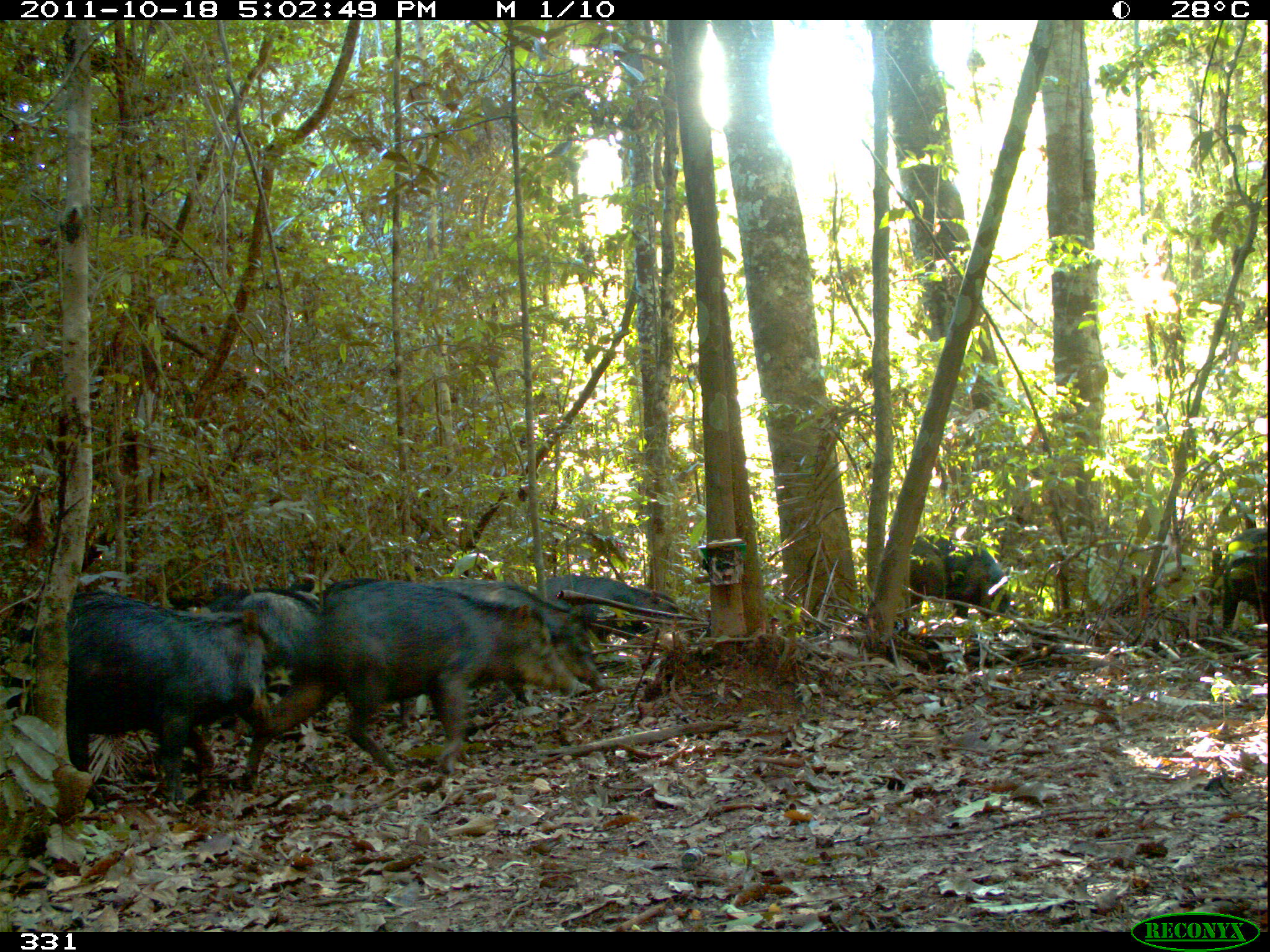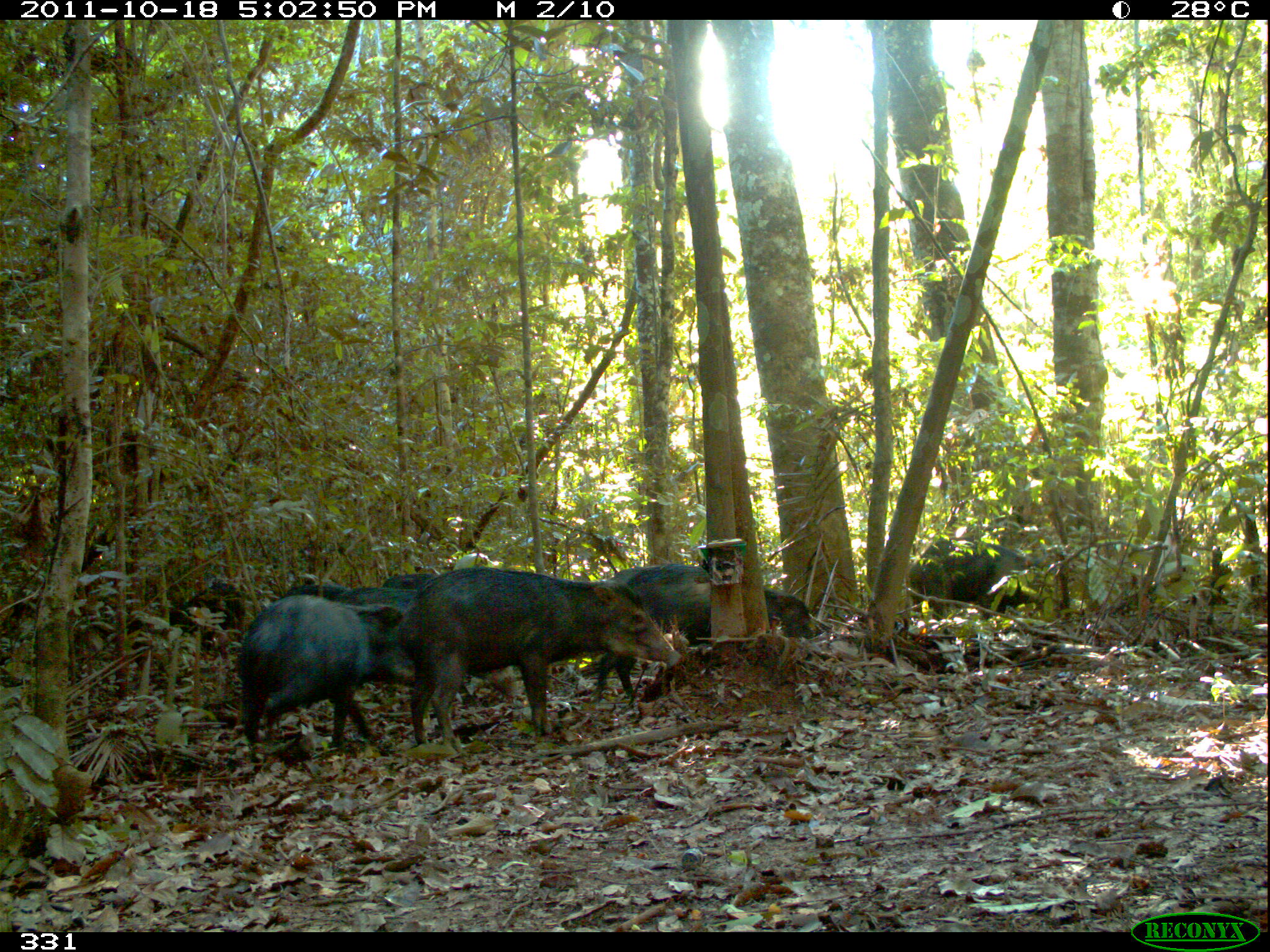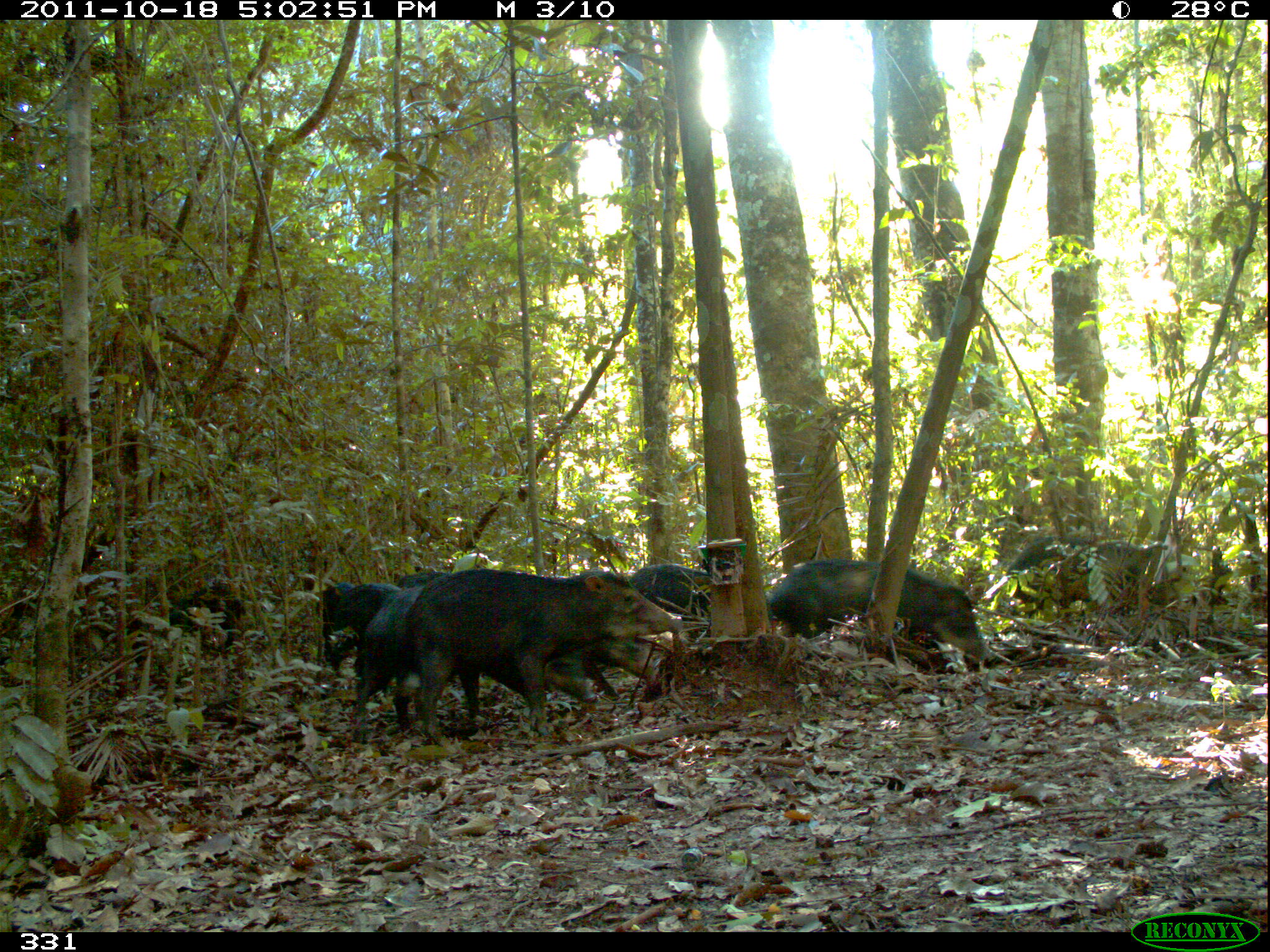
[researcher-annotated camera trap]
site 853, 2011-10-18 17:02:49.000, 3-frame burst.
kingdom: Animalia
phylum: Chordata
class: Mammalia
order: Artiodactyla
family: Tayassuidae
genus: Tayassu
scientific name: Tayassu pecari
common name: white-lipped peccary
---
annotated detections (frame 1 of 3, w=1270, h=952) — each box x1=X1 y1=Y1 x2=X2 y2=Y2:
tayassu pecari: x1=232 y1=575 x2=591 y2=792; x1=0 y1=590 x2=279 y2=804; x1=429 y1=576 x2=608 y2=693; x1=171 y1=584 x2=326 y2=698; x1=540 y1=573 x2=684 y2=642; x1=936 y1=536 x2=1013 y2=619; x1=1217 y1=528 x2=1267 y2=636; x1=906 y1=534 x2=944 y2=605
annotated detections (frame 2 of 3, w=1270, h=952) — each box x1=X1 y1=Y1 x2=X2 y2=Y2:
tayassu pecari: x1=399 y1=564 x2=683 y2=746; x1=235 y1=593 x2=418 y2=763; x1=591 y1=562 x2=816 y2=698; x1=335 y1=582 x2=523 y2=707; x1=906 y1=534 x2=1045 y2=616; x1=380 y1=573 x2=440 y2=591; x1=281 y1=582 x2=349 y2=594